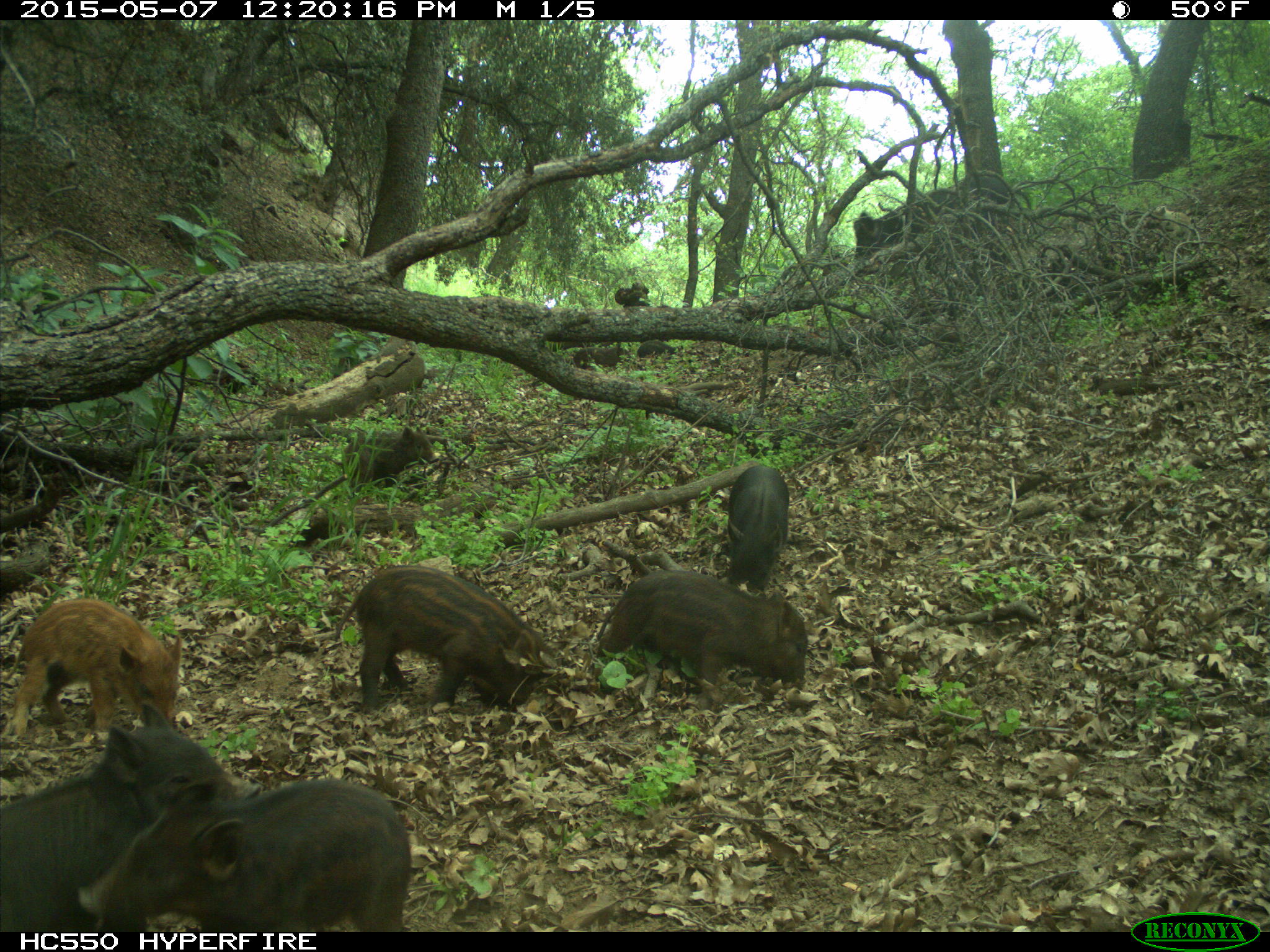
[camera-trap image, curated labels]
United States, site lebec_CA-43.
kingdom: Animalia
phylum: Chordata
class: Mammalia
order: Artiodactyla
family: Suidae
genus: Sus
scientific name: Sus scrofa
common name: wild boar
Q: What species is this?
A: Sus scrofa (wild boar).